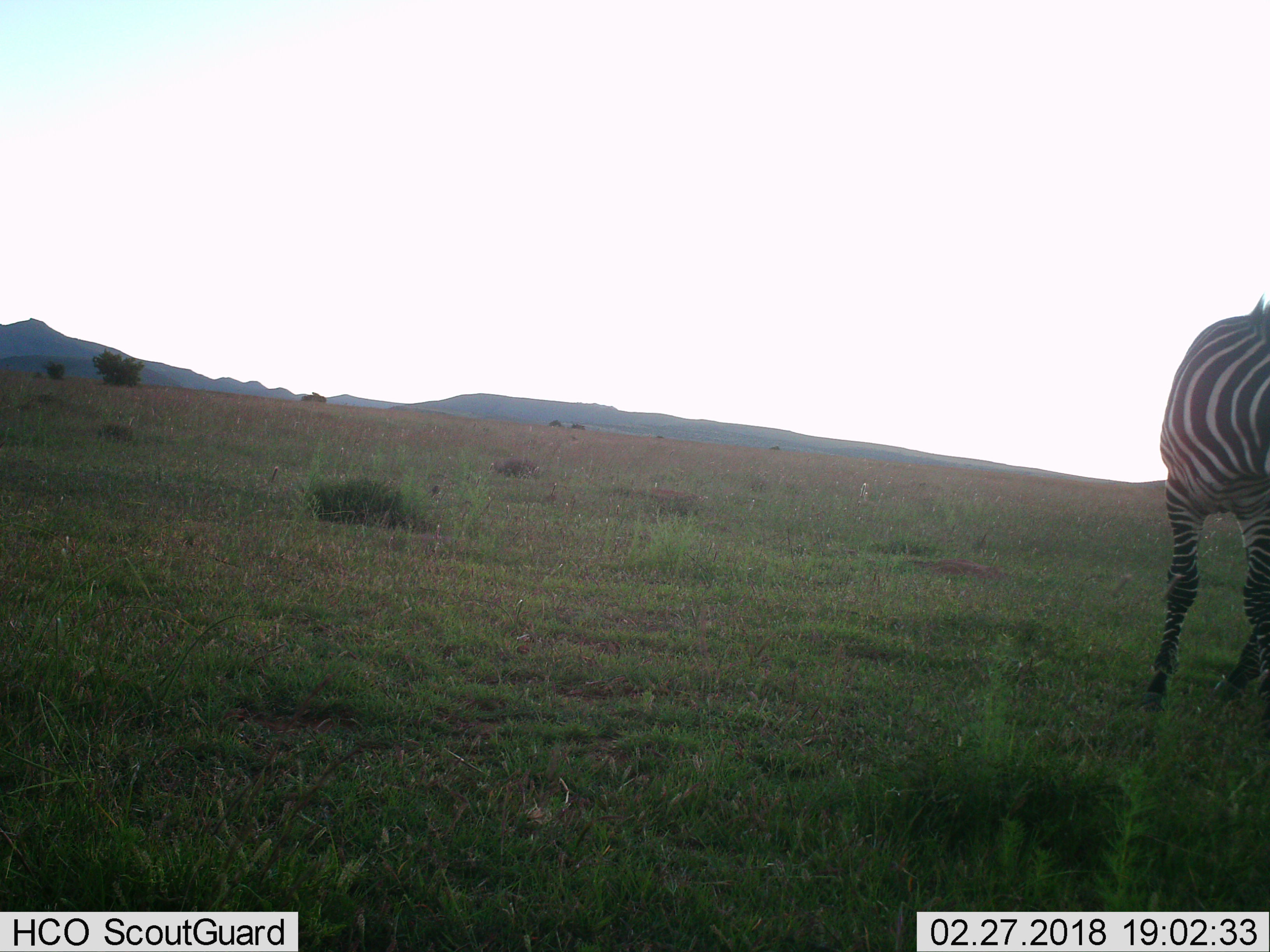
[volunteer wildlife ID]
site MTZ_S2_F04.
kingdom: Animalia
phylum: Chordata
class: Mammalia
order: Perissodactyla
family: Equidae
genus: Equus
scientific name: Equus zebra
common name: mountain zebra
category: zebramountain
Zebramountain (mountain zebra) (Equus zebra), count 1. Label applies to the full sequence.